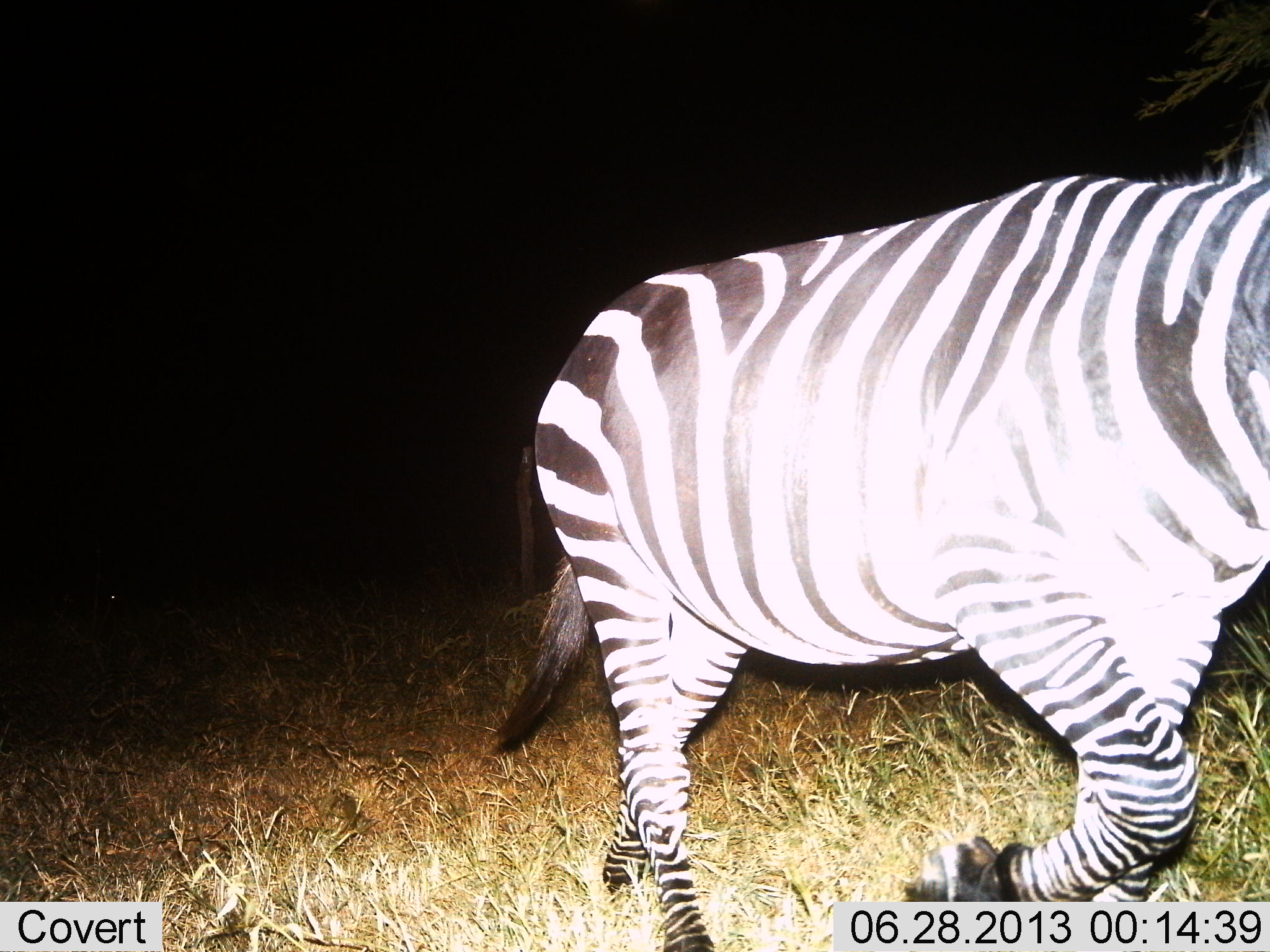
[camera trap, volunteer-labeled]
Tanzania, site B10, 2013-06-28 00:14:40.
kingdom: Animalia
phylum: Chordata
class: Mammalia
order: Perissodactyla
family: Equidae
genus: Equus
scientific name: Equus quagga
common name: plains zebra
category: zebra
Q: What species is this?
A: Zebra (plains zebra) (Equus quagga).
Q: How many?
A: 1.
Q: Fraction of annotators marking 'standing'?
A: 3%.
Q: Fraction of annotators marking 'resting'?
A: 0%.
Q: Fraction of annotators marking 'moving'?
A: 100%.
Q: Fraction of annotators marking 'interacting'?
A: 0%.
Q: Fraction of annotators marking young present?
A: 0%.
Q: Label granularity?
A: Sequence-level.